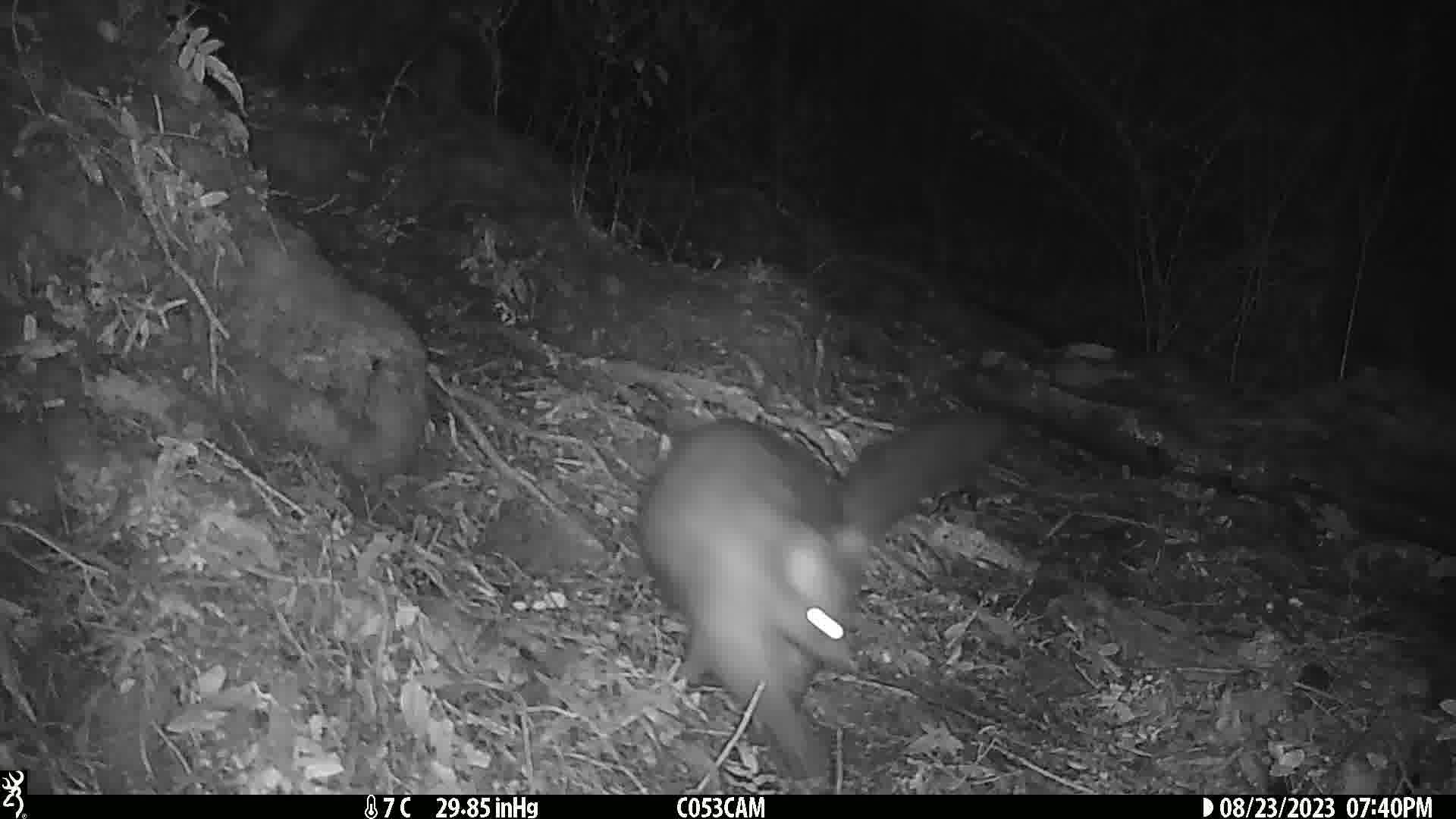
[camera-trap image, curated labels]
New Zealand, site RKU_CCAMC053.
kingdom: Animalia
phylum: Chordata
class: Mammalia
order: Diprotodontia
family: Phalangeridae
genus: Trichosurus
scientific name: Trichosurus vulpecula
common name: common brushtail possum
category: possum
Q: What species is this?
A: Possum (common brushtail possum) (Trichosurus vulpecula).